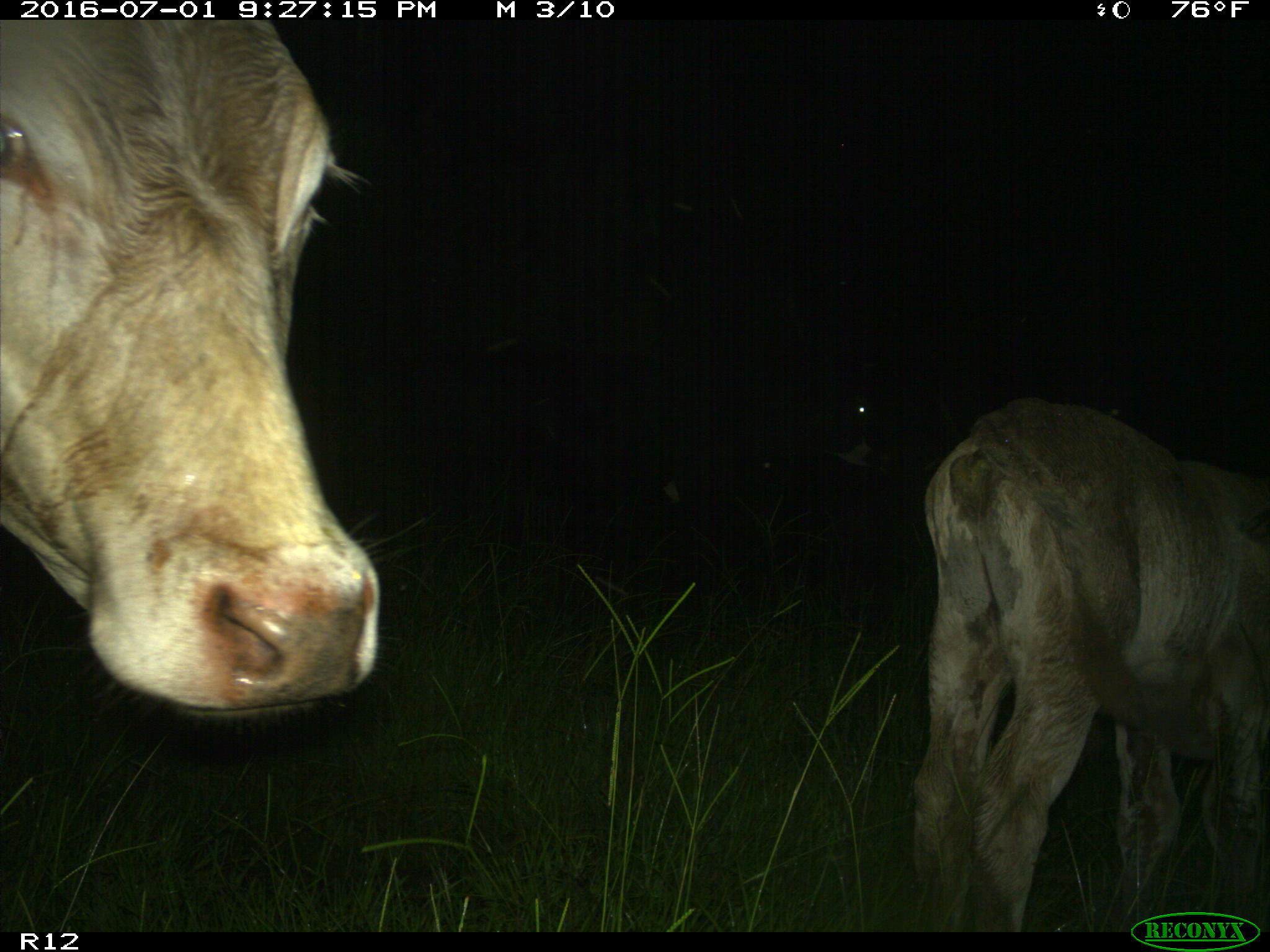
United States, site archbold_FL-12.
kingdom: Animalia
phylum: Chordata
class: Mammalia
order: Artiodactyla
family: Bovidae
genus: Bos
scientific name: Bos taurus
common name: domestic cow